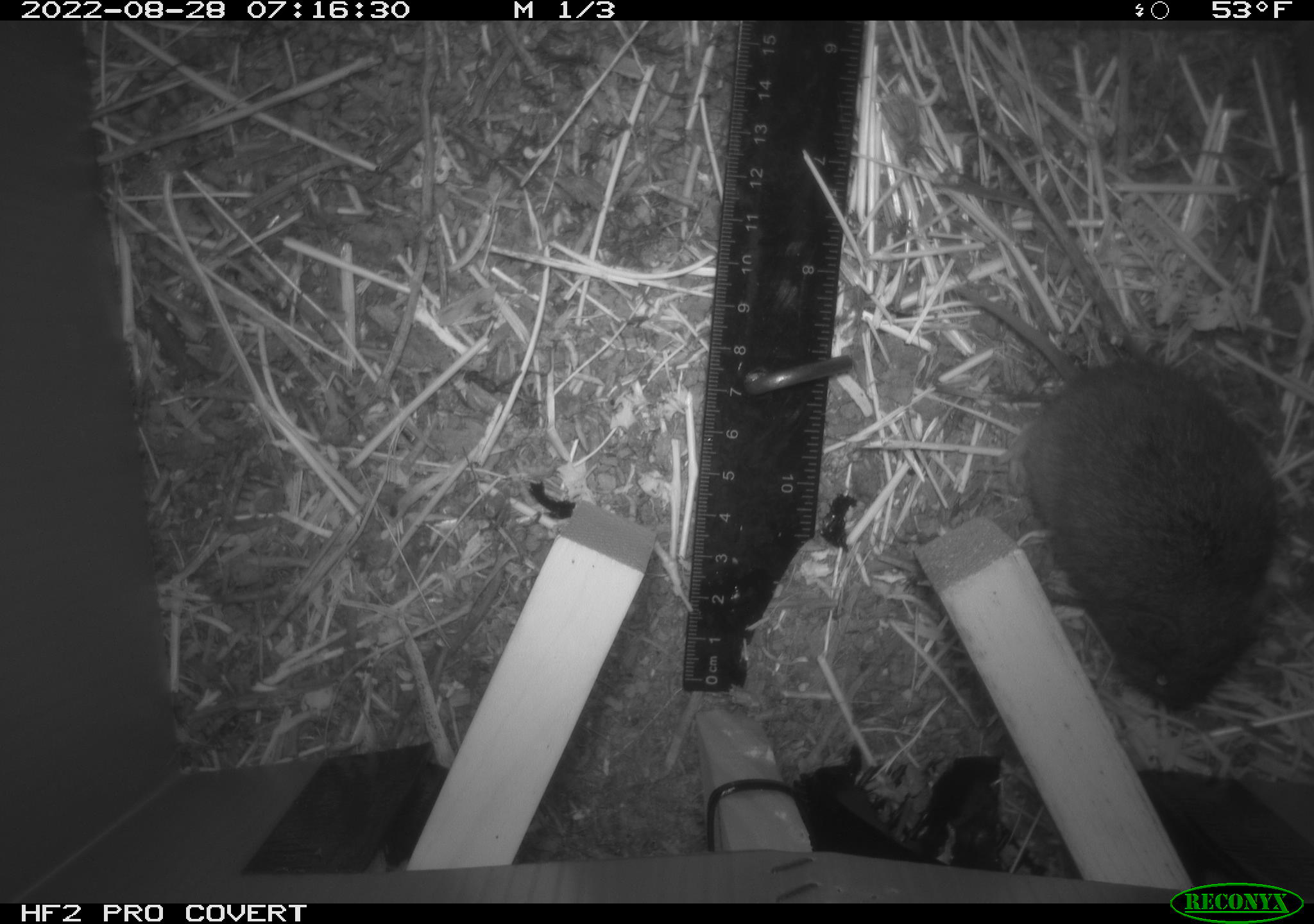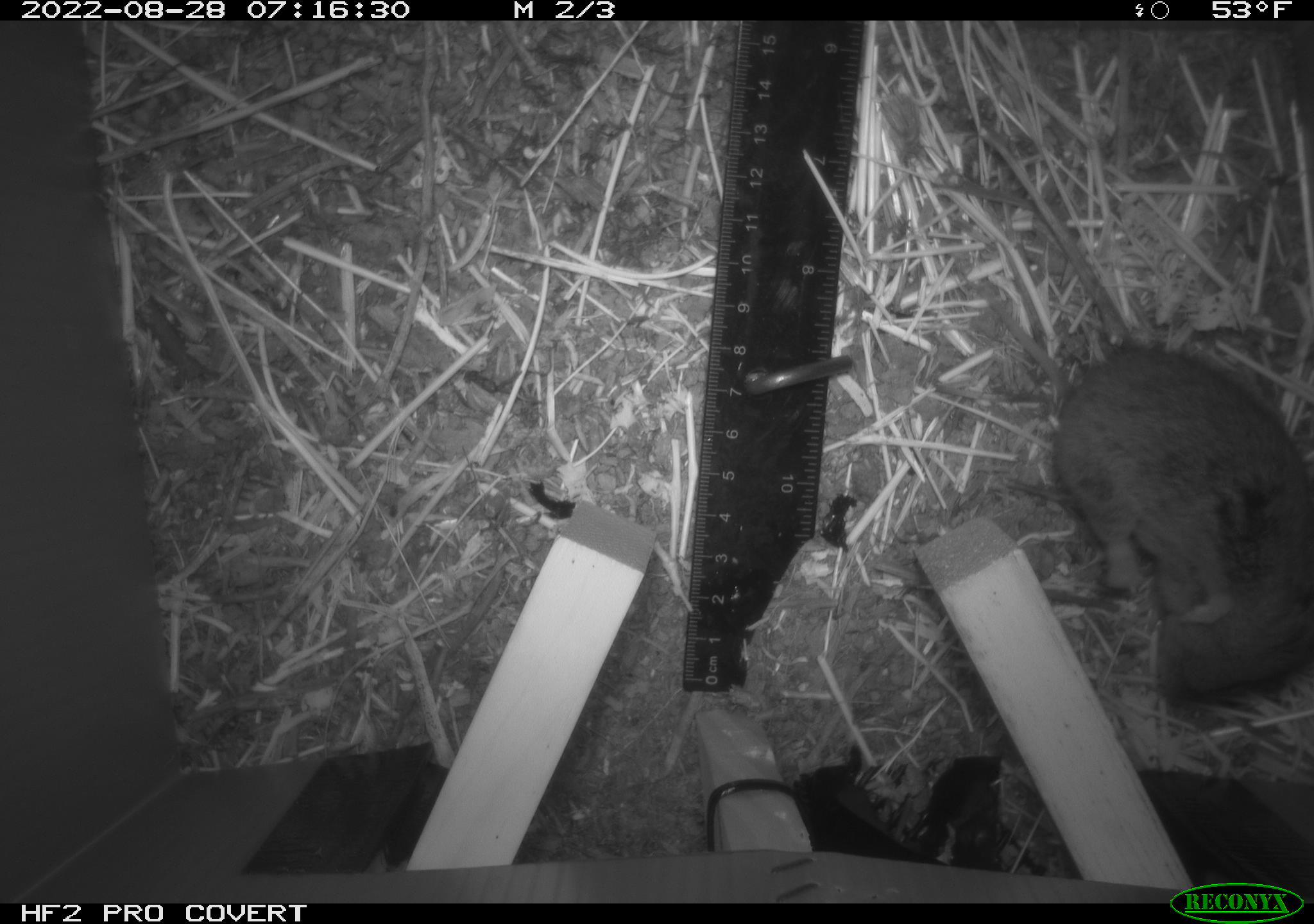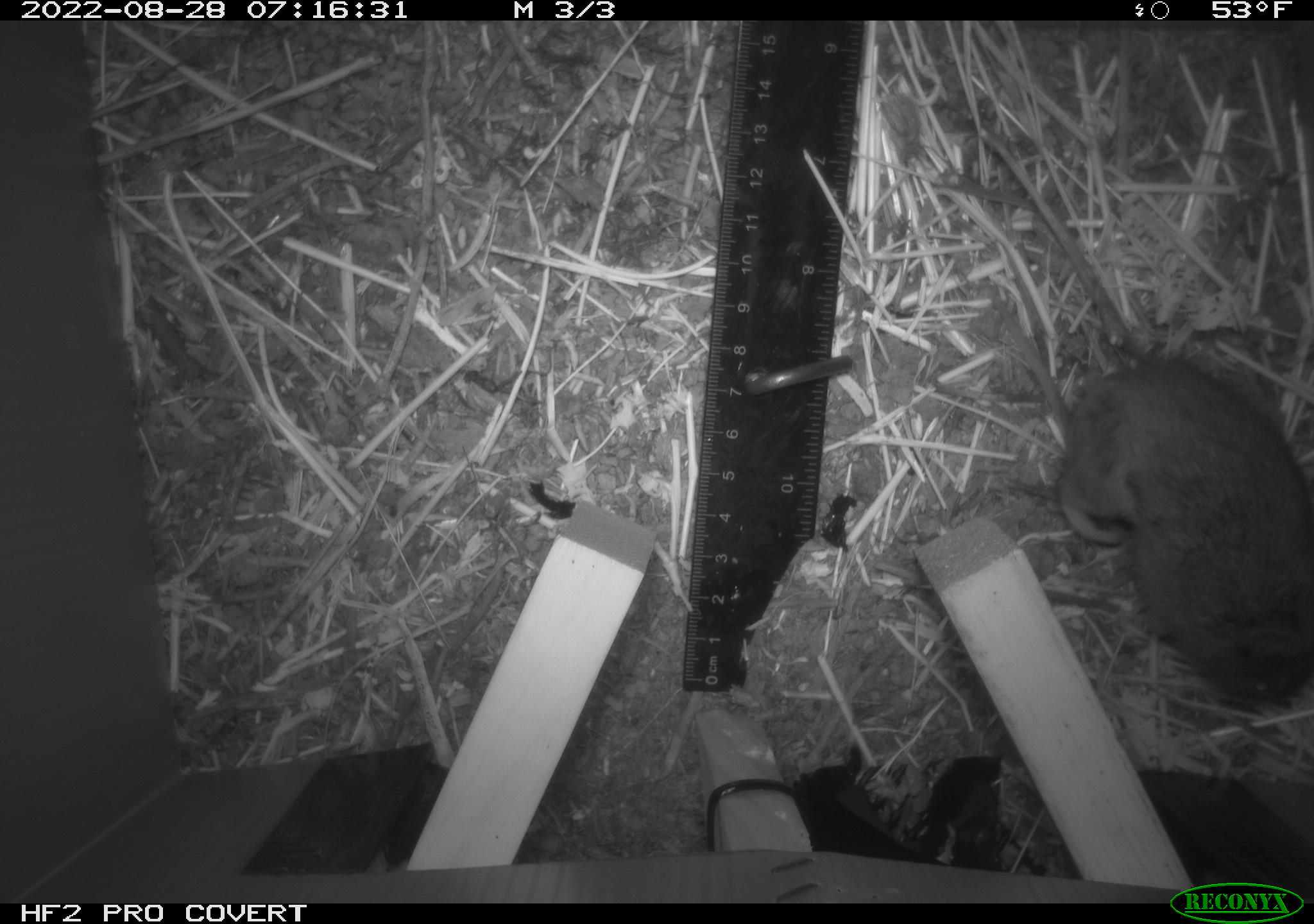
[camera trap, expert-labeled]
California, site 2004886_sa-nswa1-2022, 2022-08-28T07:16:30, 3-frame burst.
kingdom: Animalia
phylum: Chordata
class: Mammalia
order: Rodentia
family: Cricetidae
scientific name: Cricetidae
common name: hamsters, voles, lemmings, and allies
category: cricetidae family